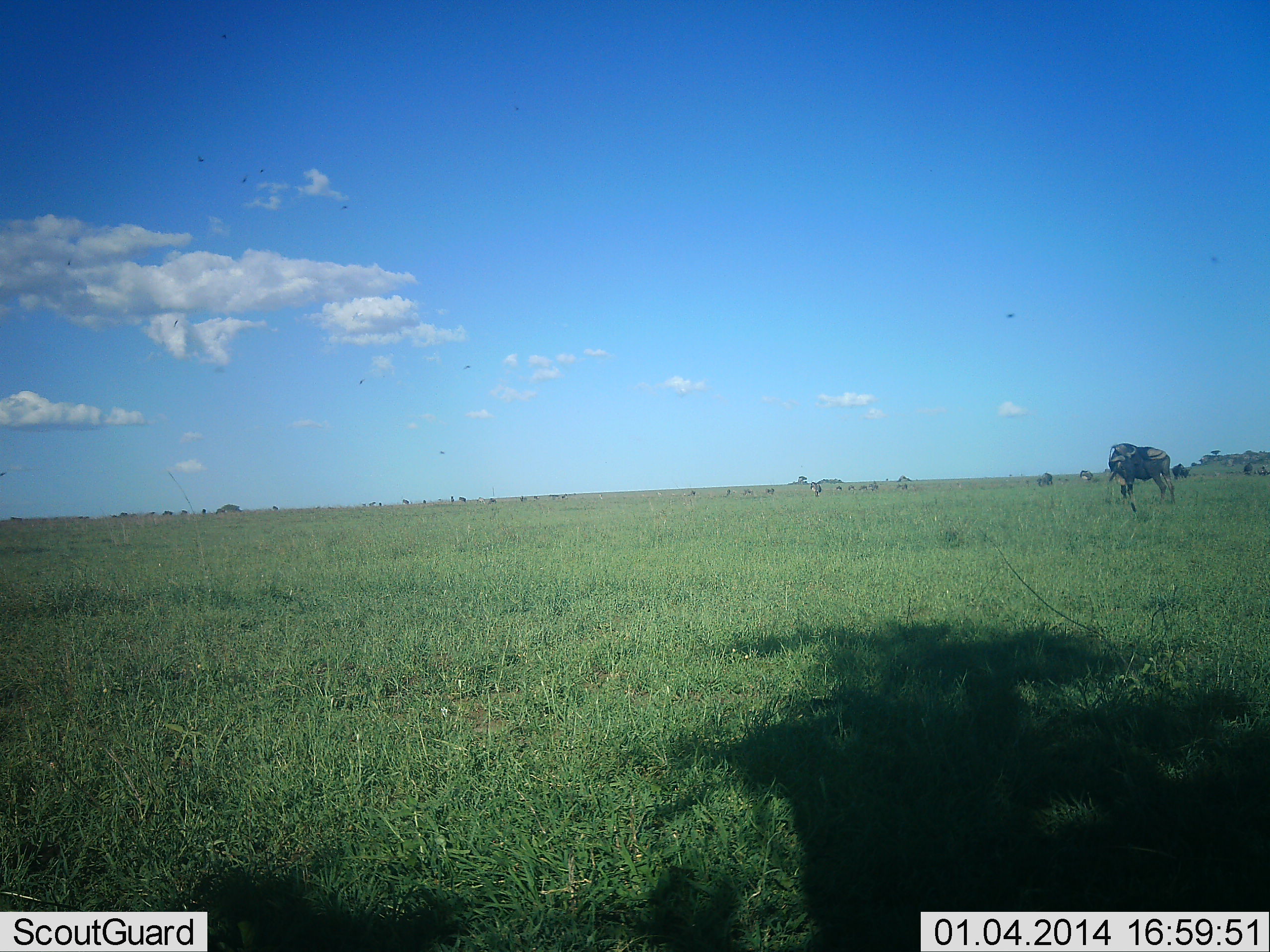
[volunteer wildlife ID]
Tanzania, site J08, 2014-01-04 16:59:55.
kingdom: Animalia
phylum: Chordata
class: Mammalia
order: Artiodactyla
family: Bovidae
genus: Connochaetes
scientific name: Connochaetes taurinus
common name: blue wildebeest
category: wildebeest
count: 11-50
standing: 75%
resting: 8%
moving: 33%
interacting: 0%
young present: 0%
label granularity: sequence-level